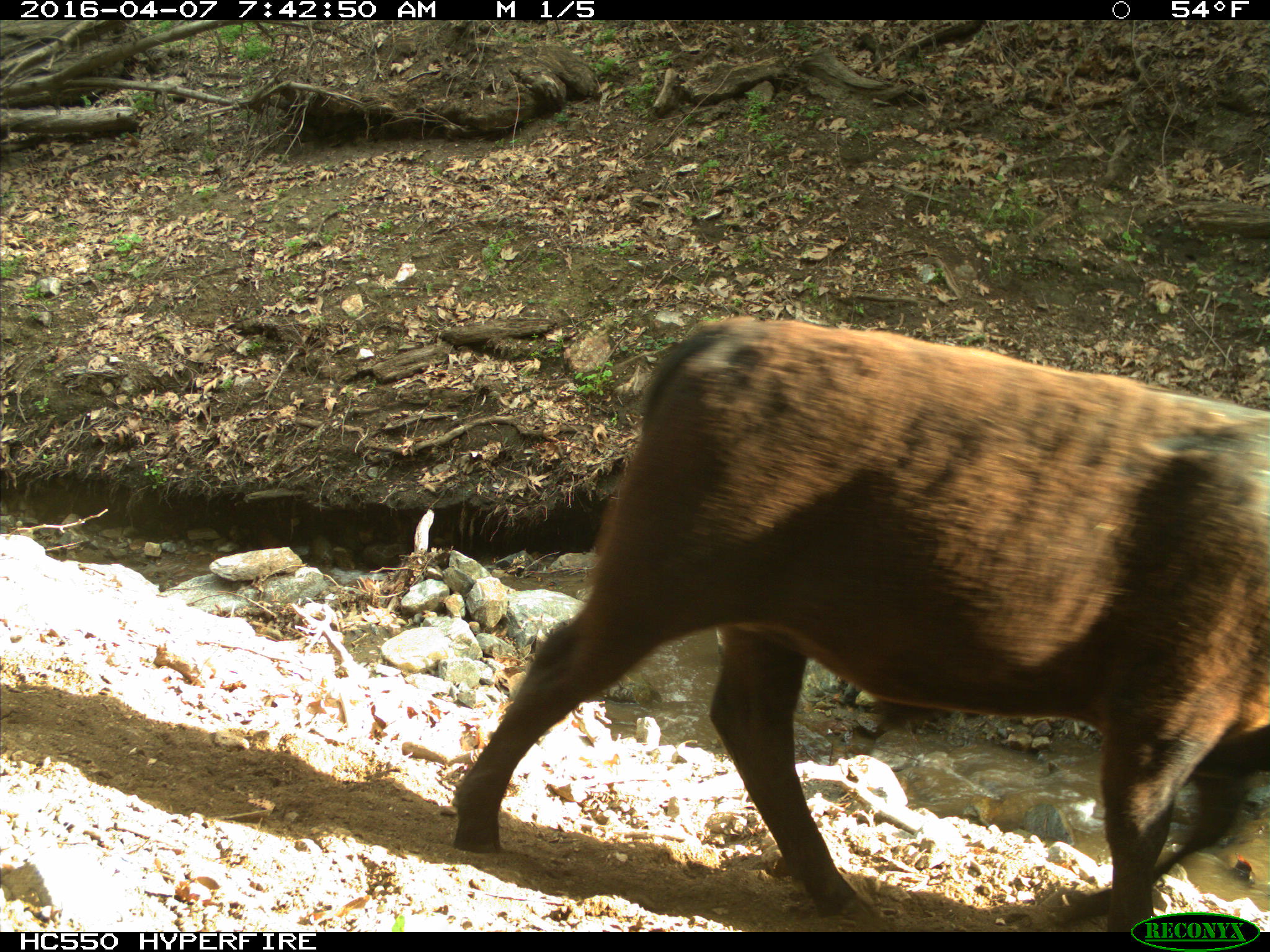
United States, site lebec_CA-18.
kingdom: Animalia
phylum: Chordata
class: Mammalia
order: Artiodactyla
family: Bovidae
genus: Bos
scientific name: Bos taurus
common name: domestic cow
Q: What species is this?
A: Bos taurus (domestic cow).